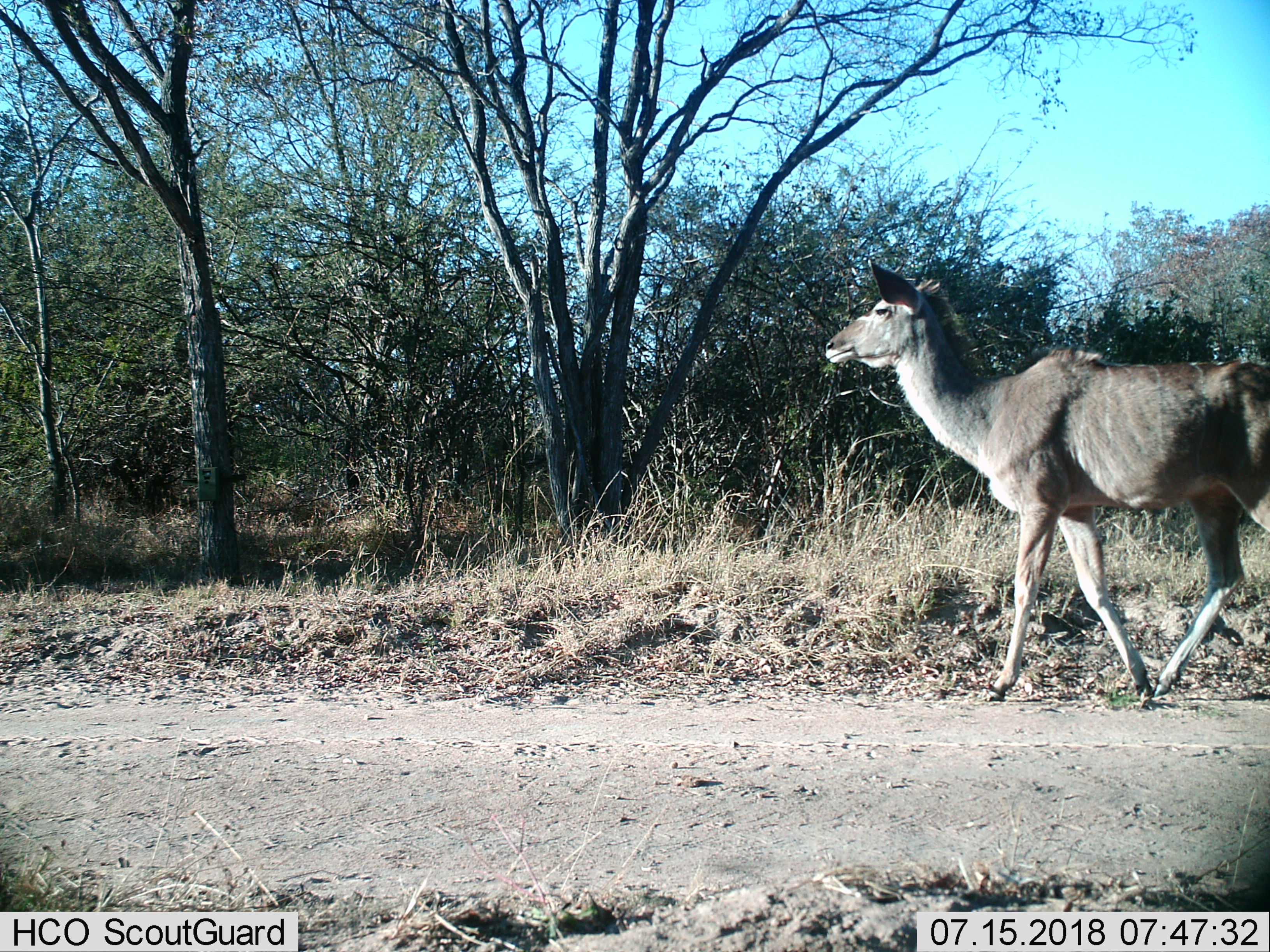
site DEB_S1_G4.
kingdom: Animalia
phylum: Chordata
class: Mammalia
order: Artiodactyla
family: Bovidae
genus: Tragelaphus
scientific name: Tragelaphus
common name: kudu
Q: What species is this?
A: Kudu (Tragelaphus).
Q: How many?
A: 1.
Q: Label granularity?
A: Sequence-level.